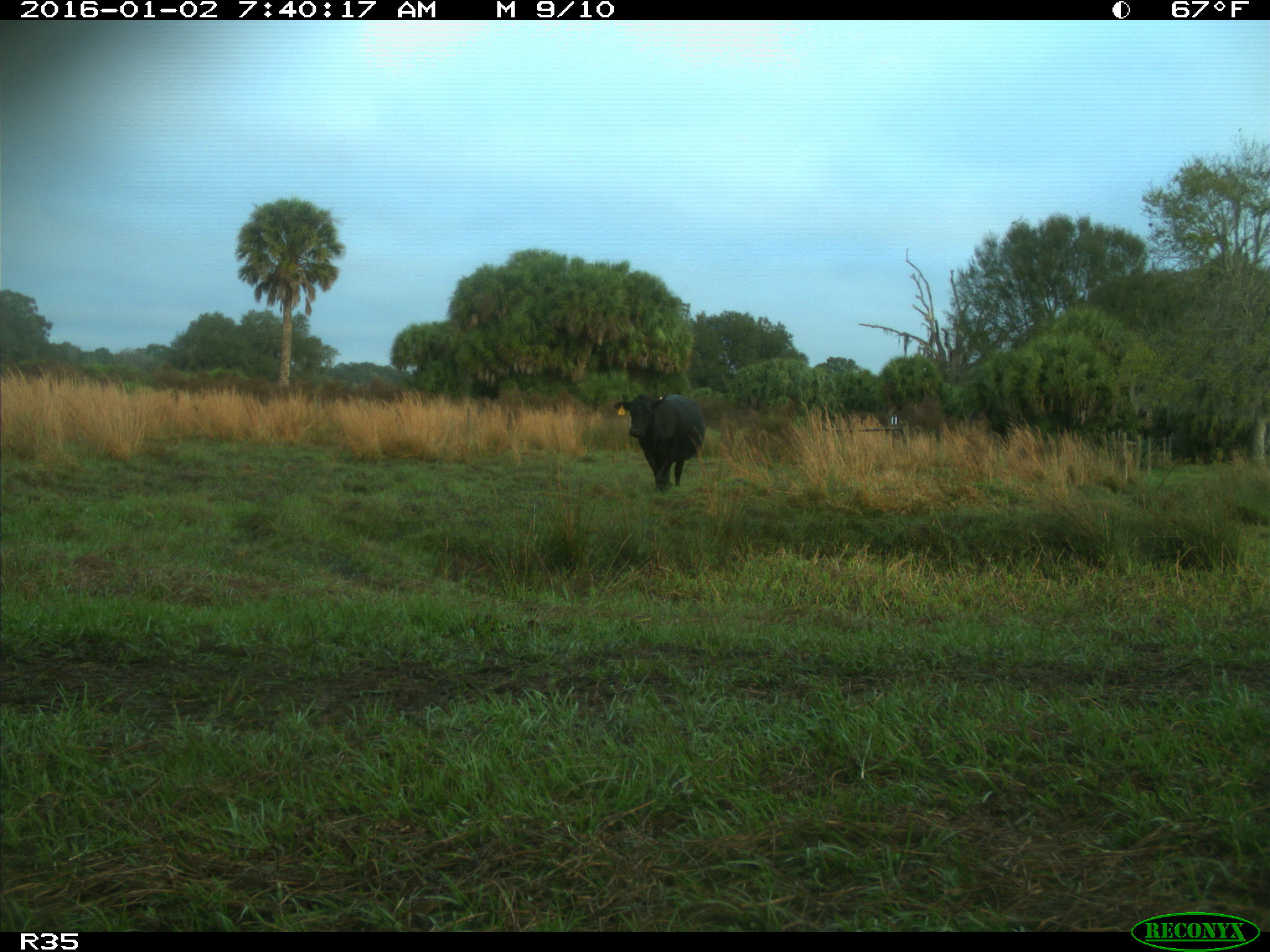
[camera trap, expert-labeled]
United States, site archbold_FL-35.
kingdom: Animalia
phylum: Chordata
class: Mammalia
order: Artiodactyla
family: Bovidae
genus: Bos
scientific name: Bos taurus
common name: domestic cow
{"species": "Bos taurus (domestic cow)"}